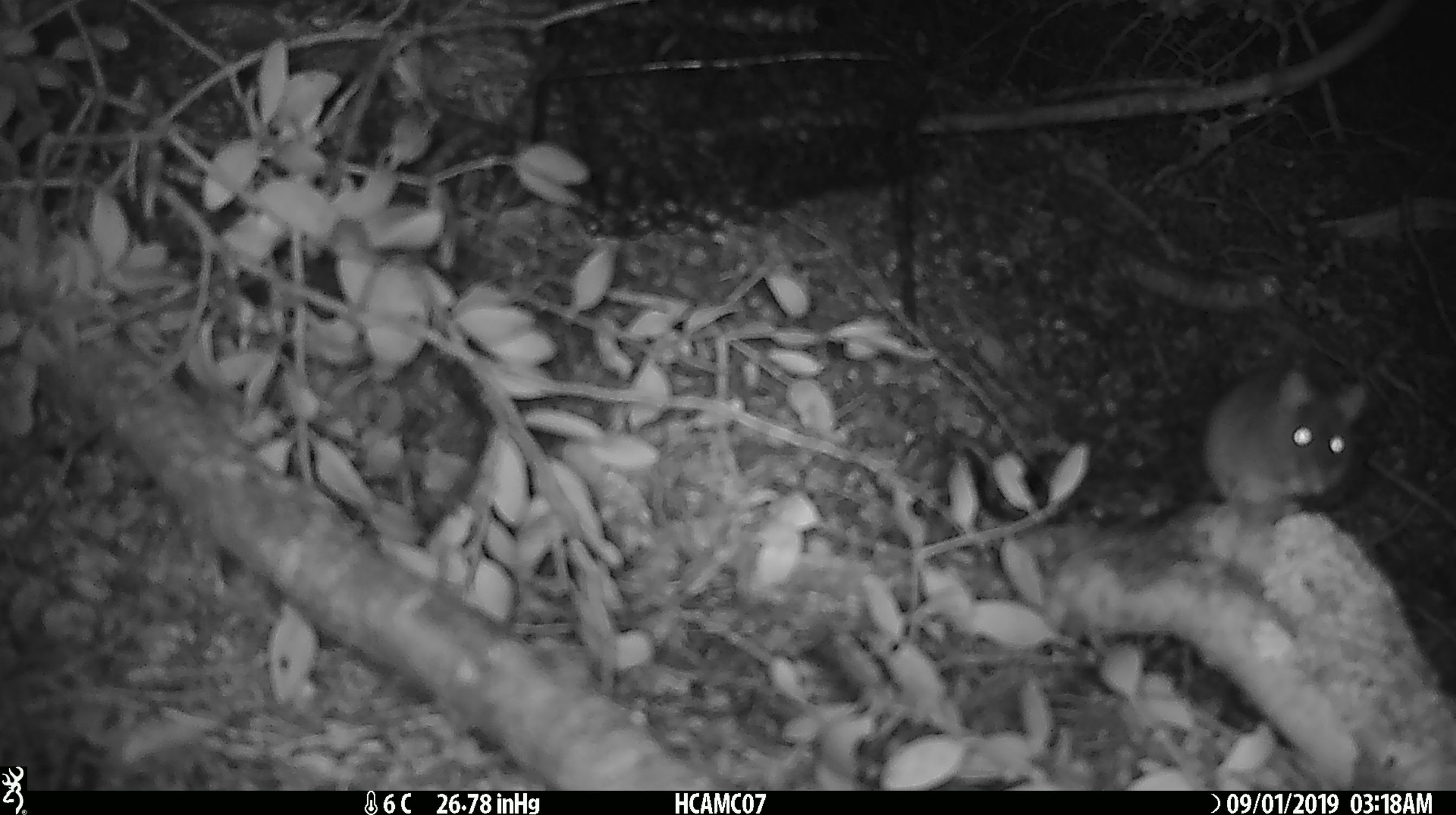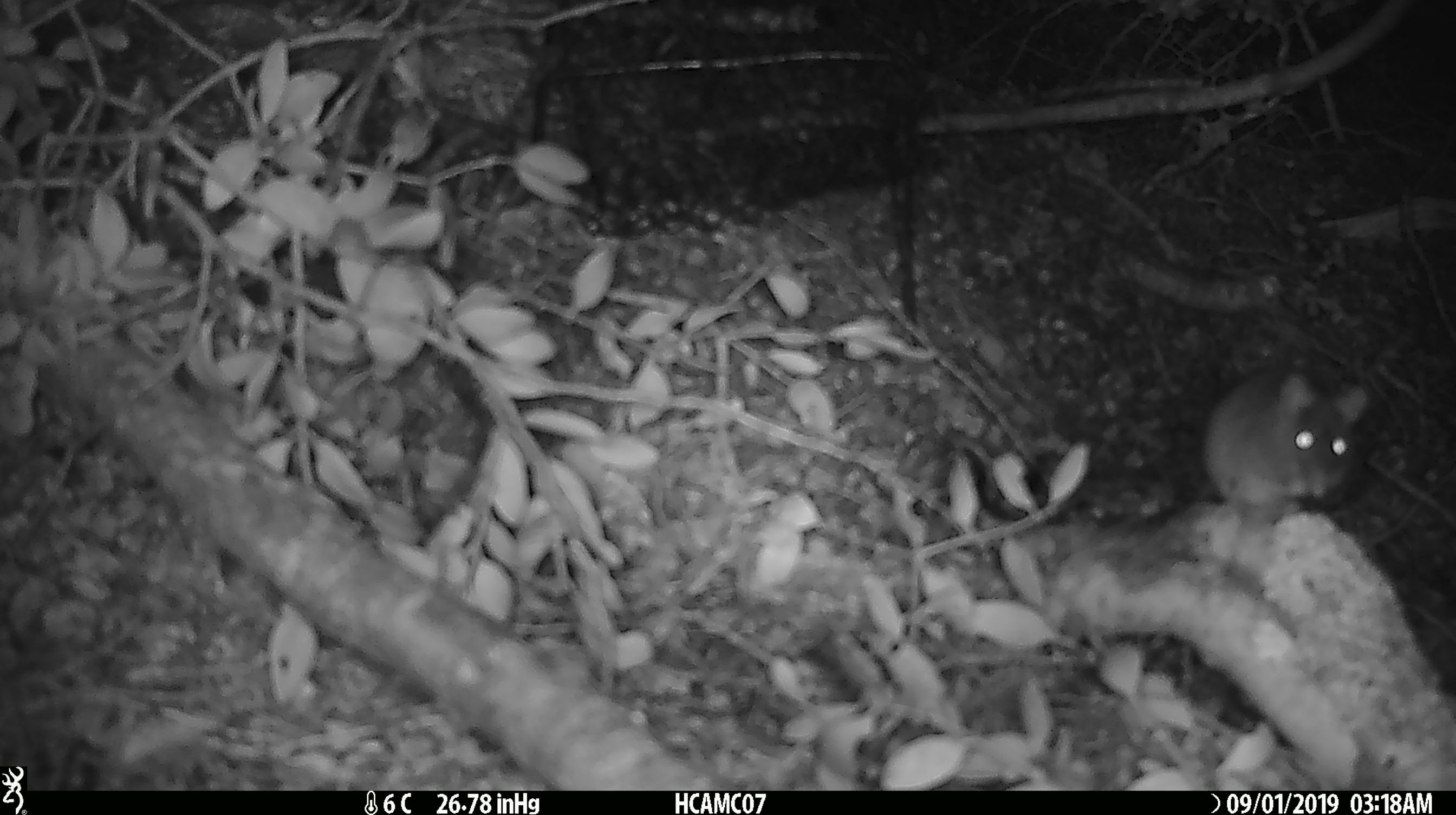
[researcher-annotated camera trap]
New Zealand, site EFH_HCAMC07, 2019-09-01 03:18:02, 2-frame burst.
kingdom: Animalia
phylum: Chordata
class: Mammalia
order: Rodentia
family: Muridae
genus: Mus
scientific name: Mus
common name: mouse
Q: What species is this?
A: Mouse (Mus).